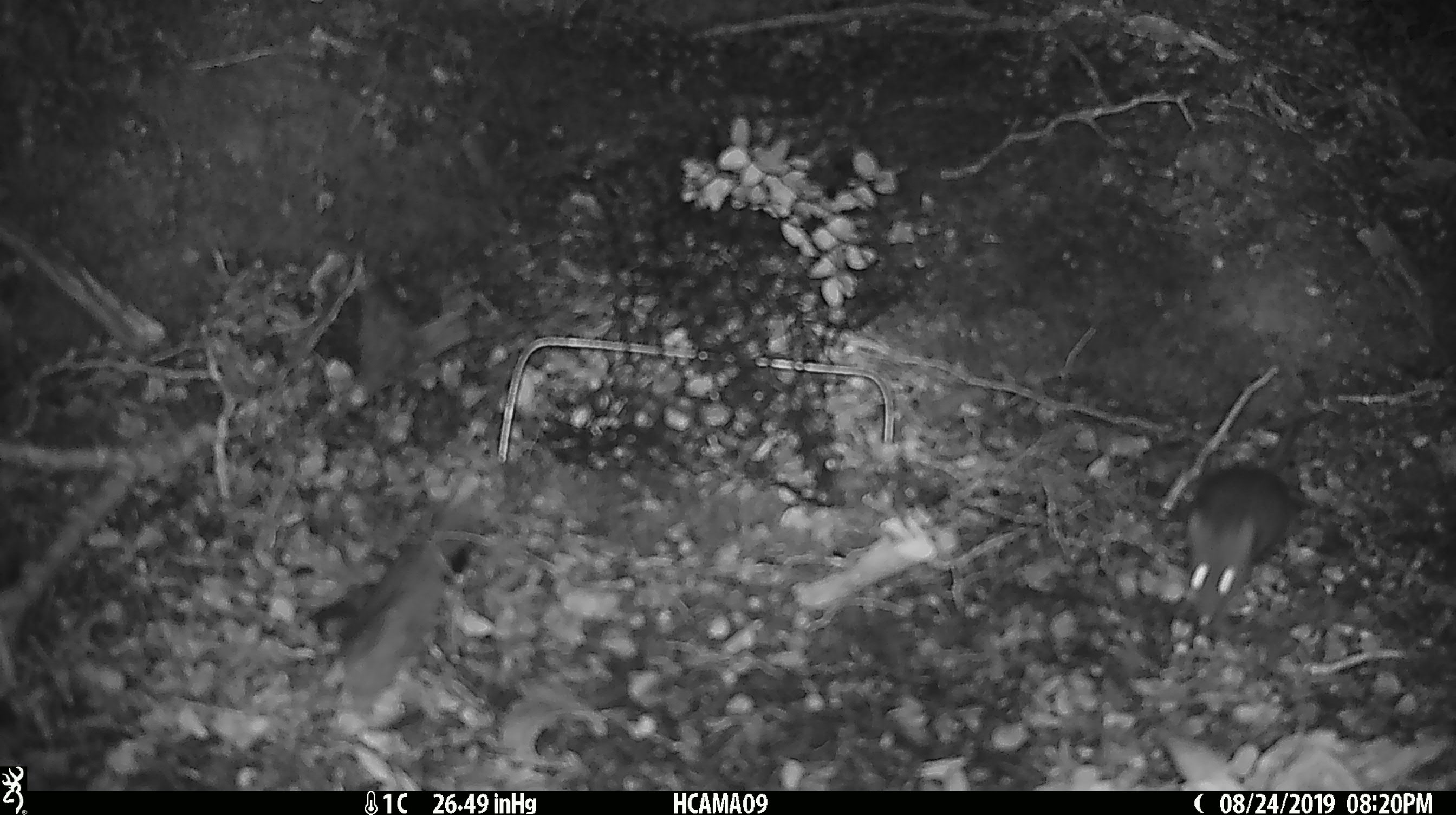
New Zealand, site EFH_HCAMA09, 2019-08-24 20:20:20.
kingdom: Animalia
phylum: Chordata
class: Mammalia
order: Rodentia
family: Muridae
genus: Mus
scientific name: Mus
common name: mouse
Mouse (Mus).